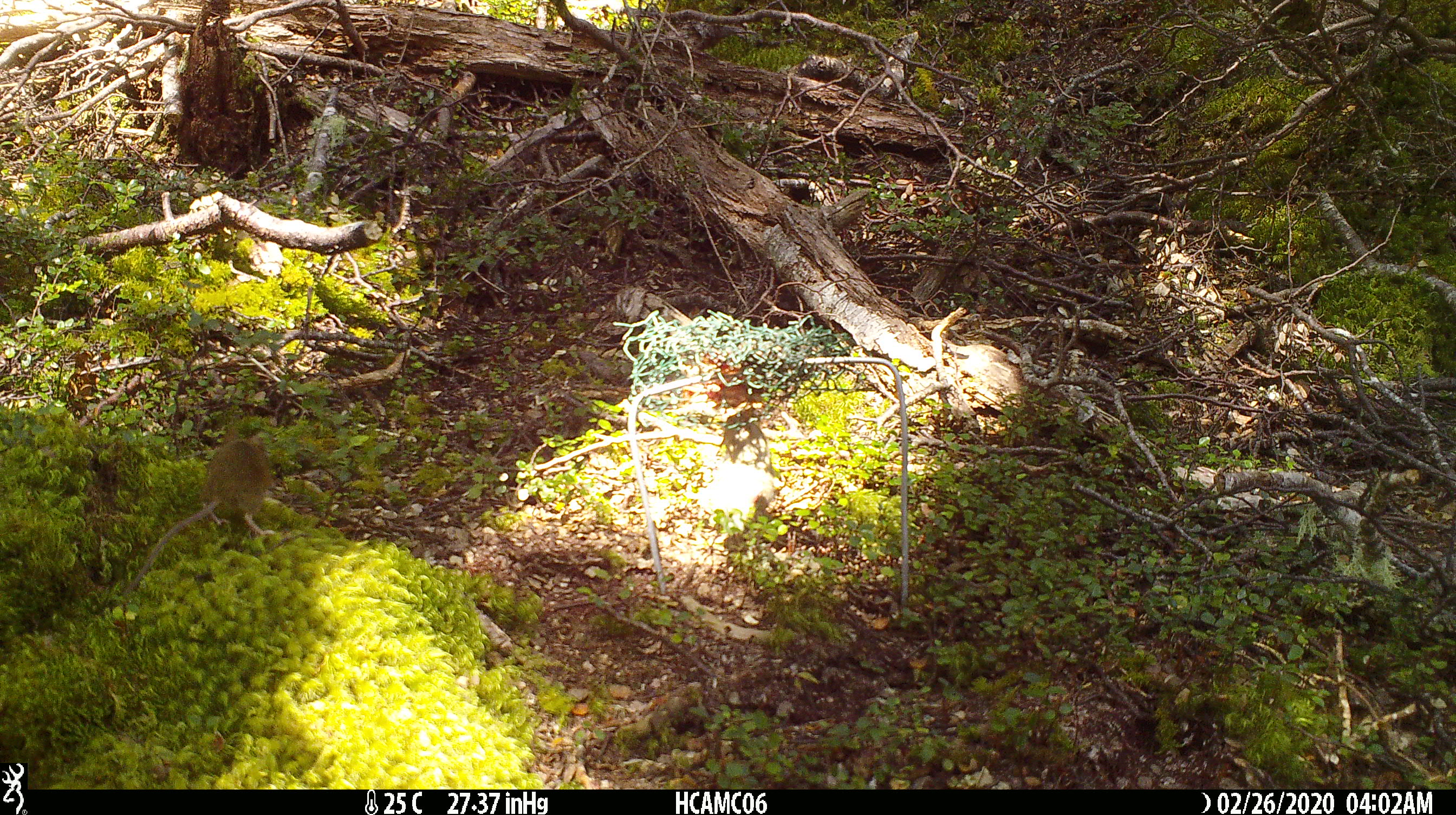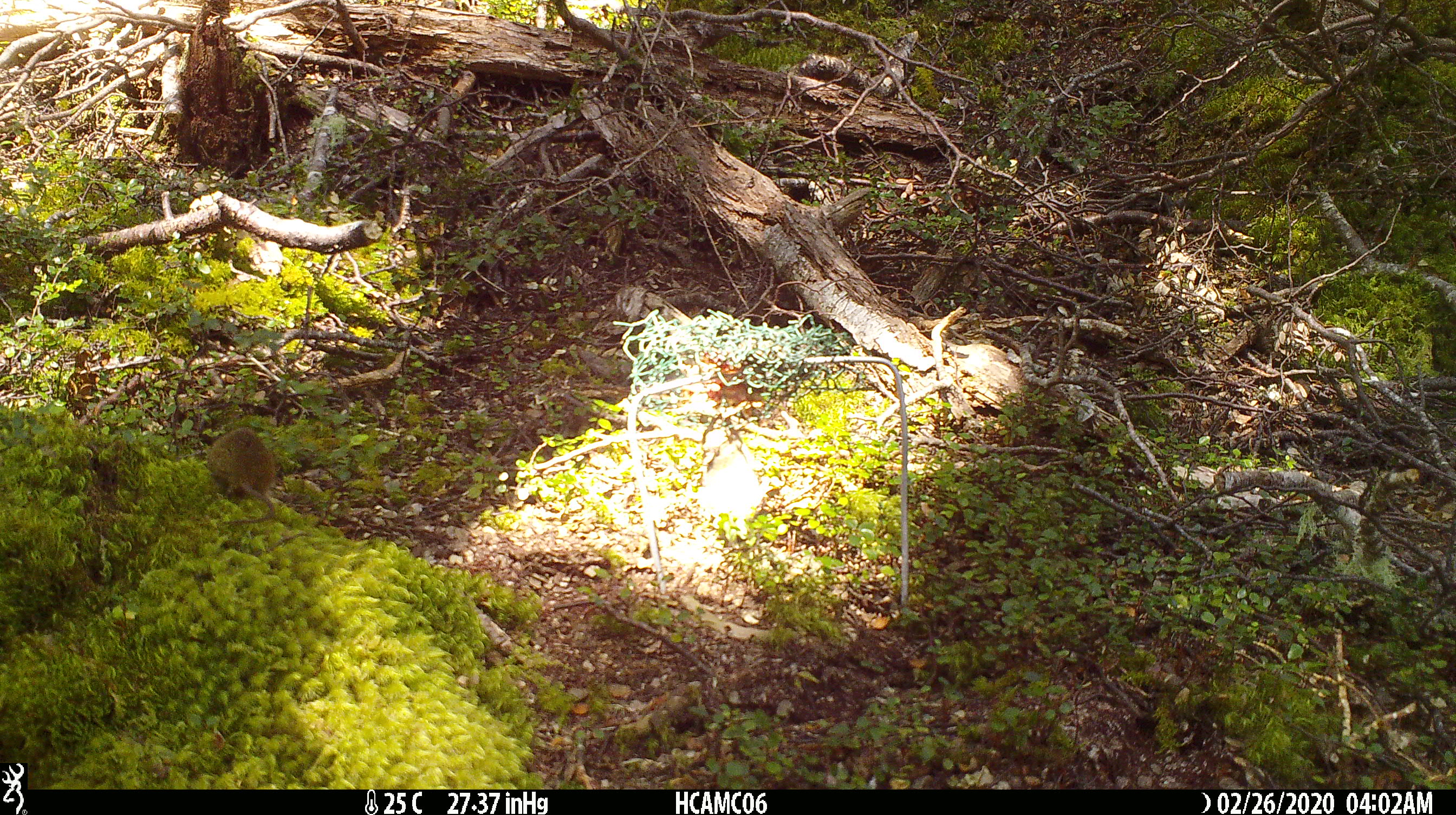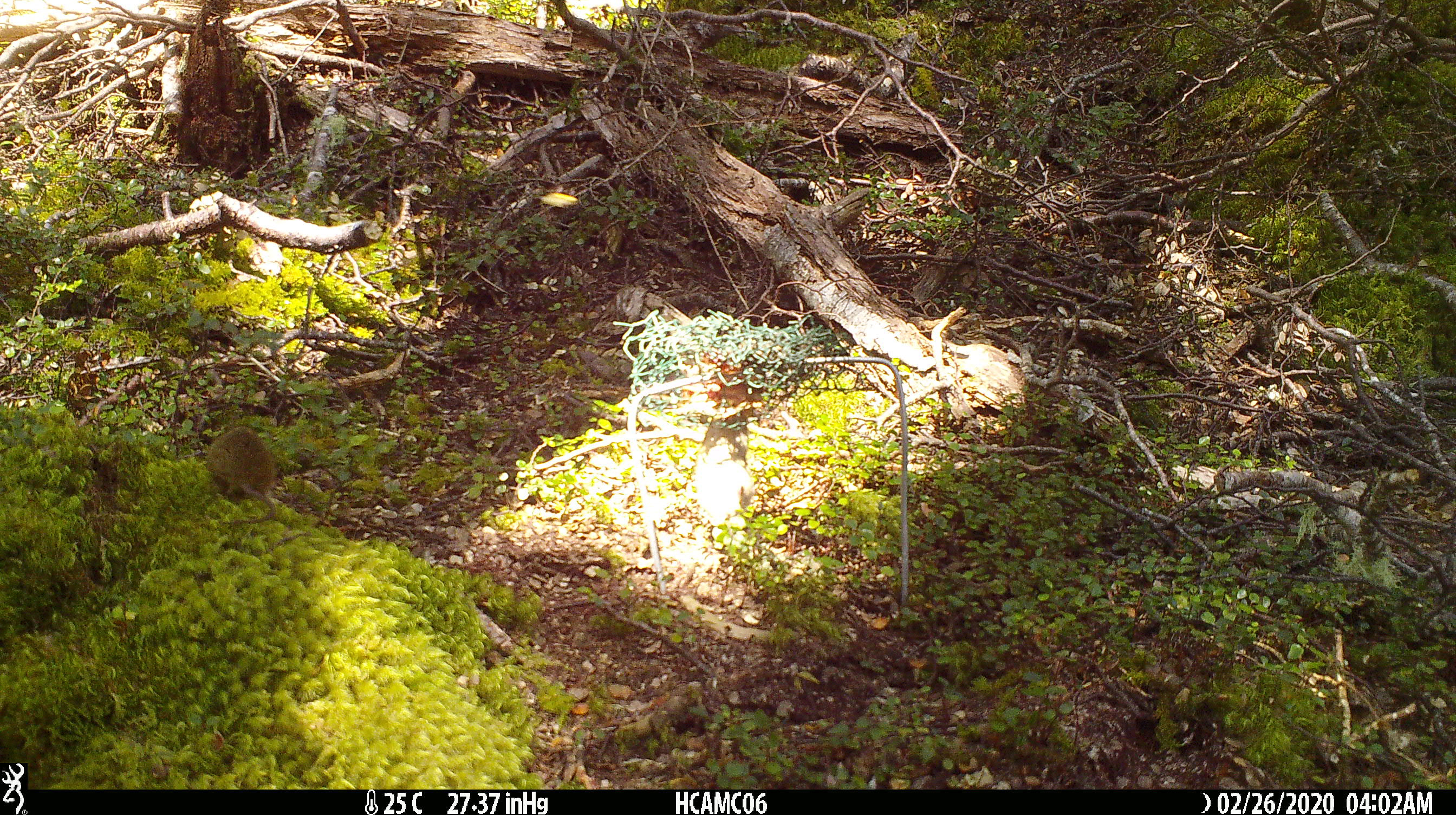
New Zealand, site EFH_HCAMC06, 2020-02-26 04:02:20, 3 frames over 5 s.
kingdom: Animalia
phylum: Chordata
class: Mammalia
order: Rodentia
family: Muridae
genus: Mus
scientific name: Mus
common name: mouse